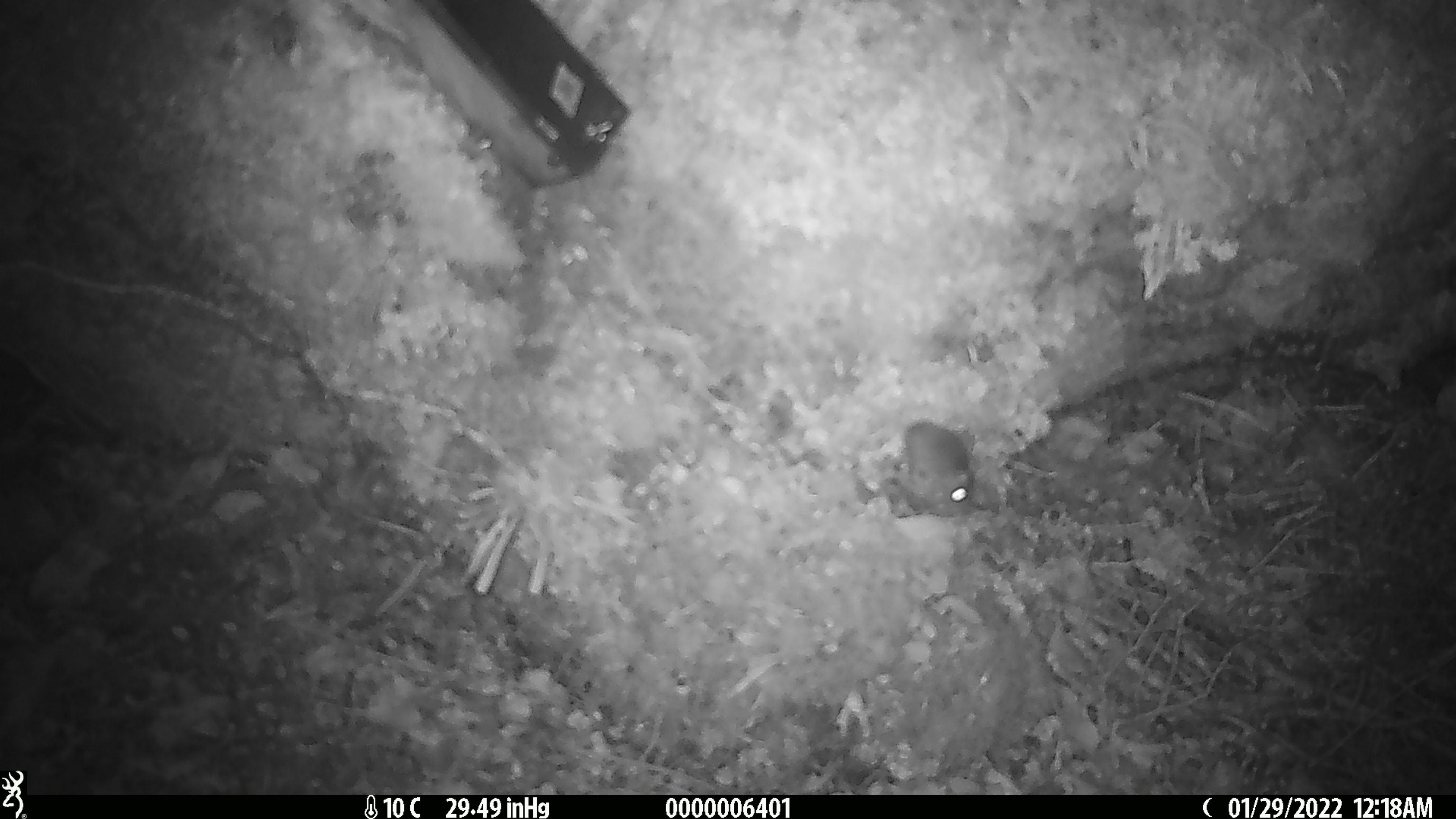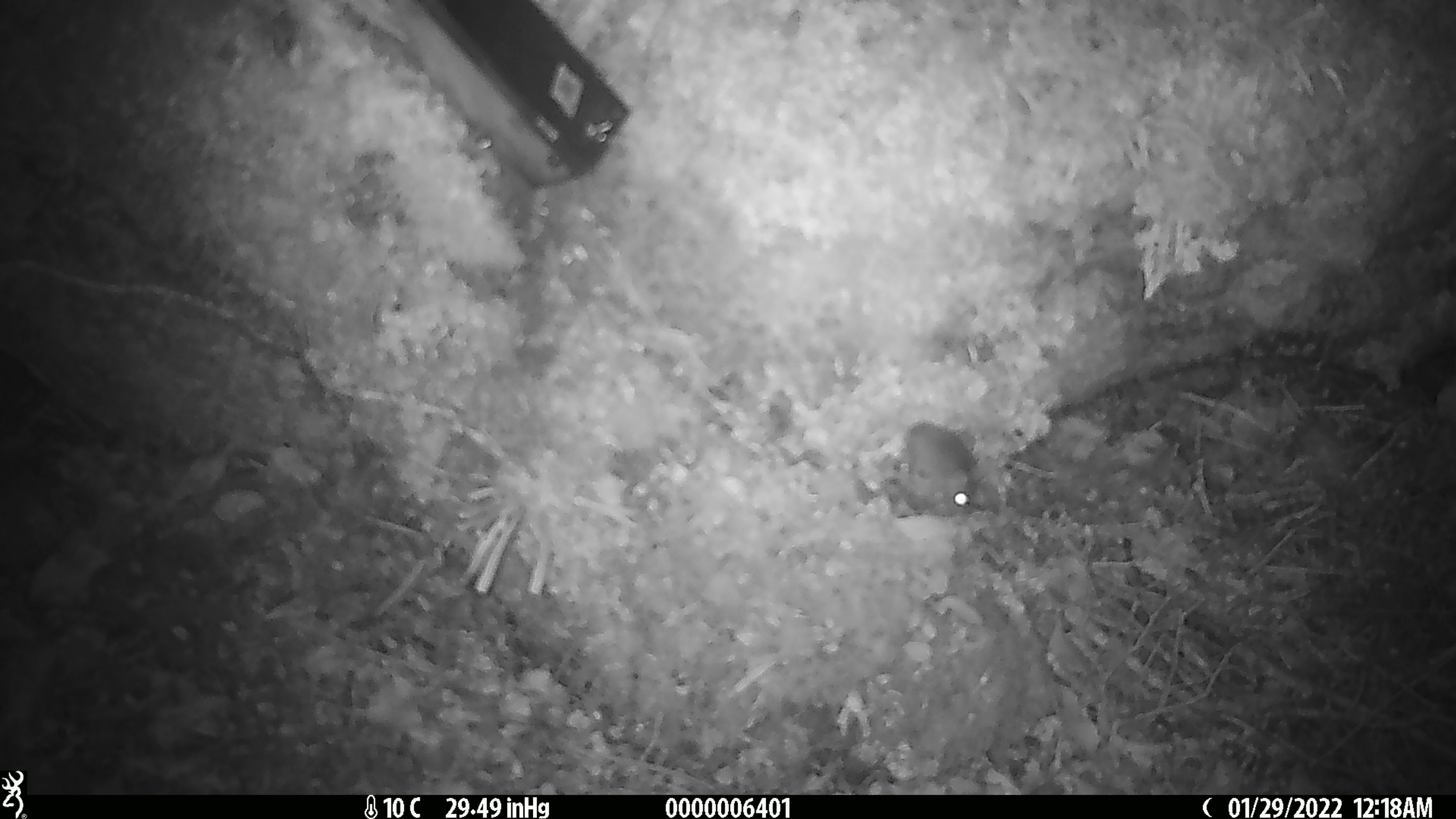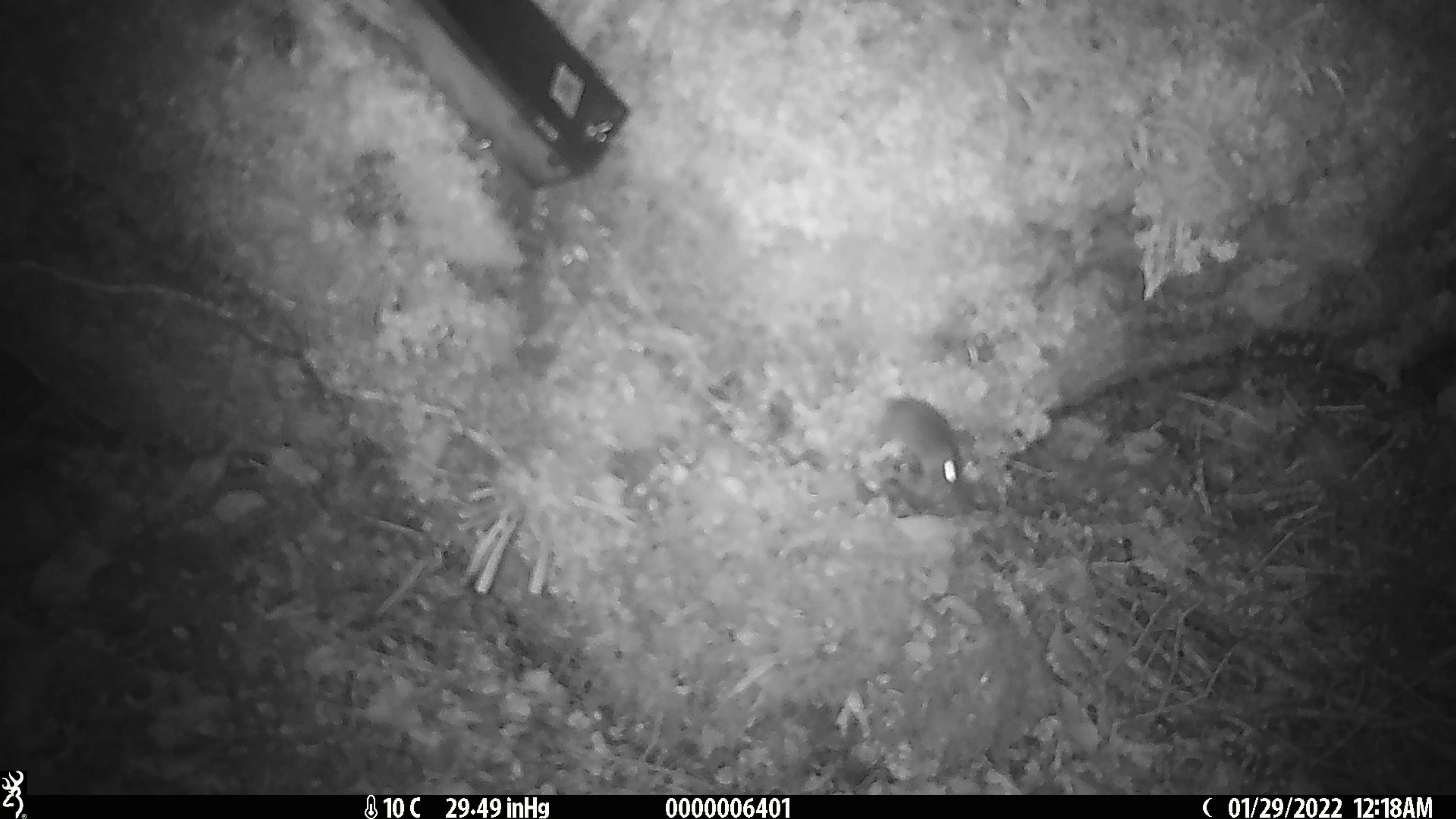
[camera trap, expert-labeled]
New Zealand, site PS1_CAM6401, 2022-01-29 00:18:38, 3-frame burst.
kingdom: Animalia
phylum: Chordata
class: Mammalia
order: Rodentia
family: Muridae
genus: Mus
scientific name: Mus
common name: mouse